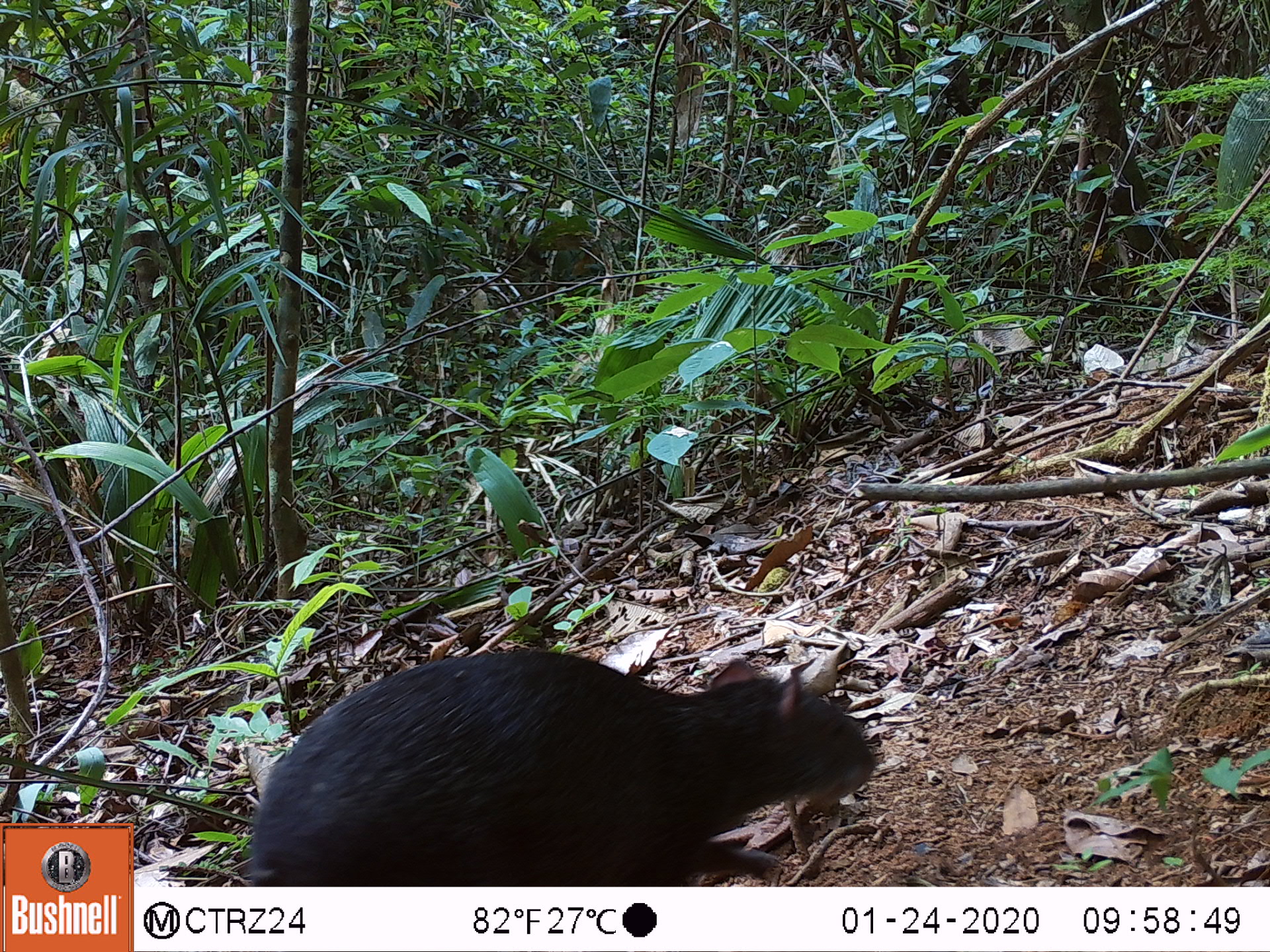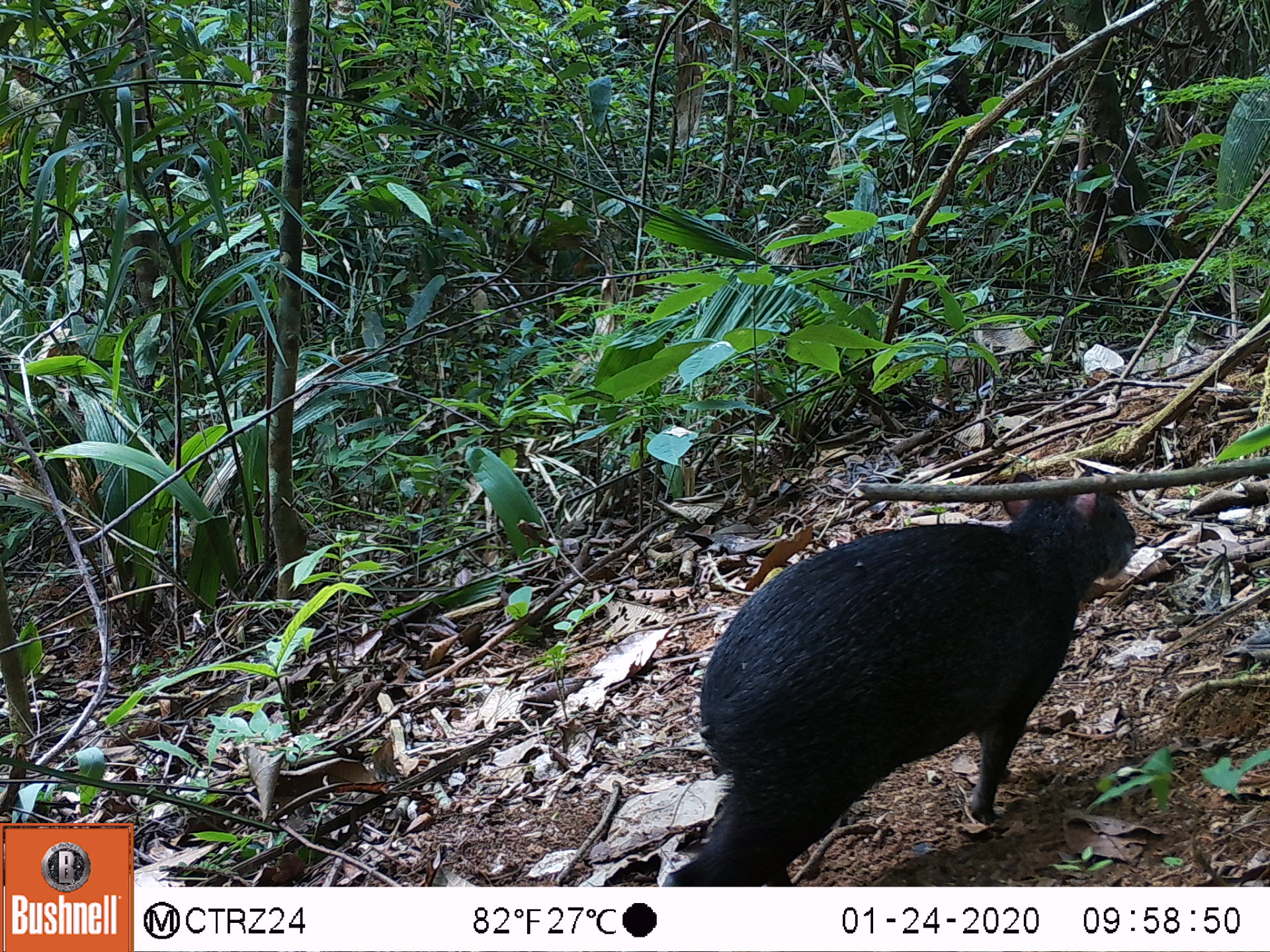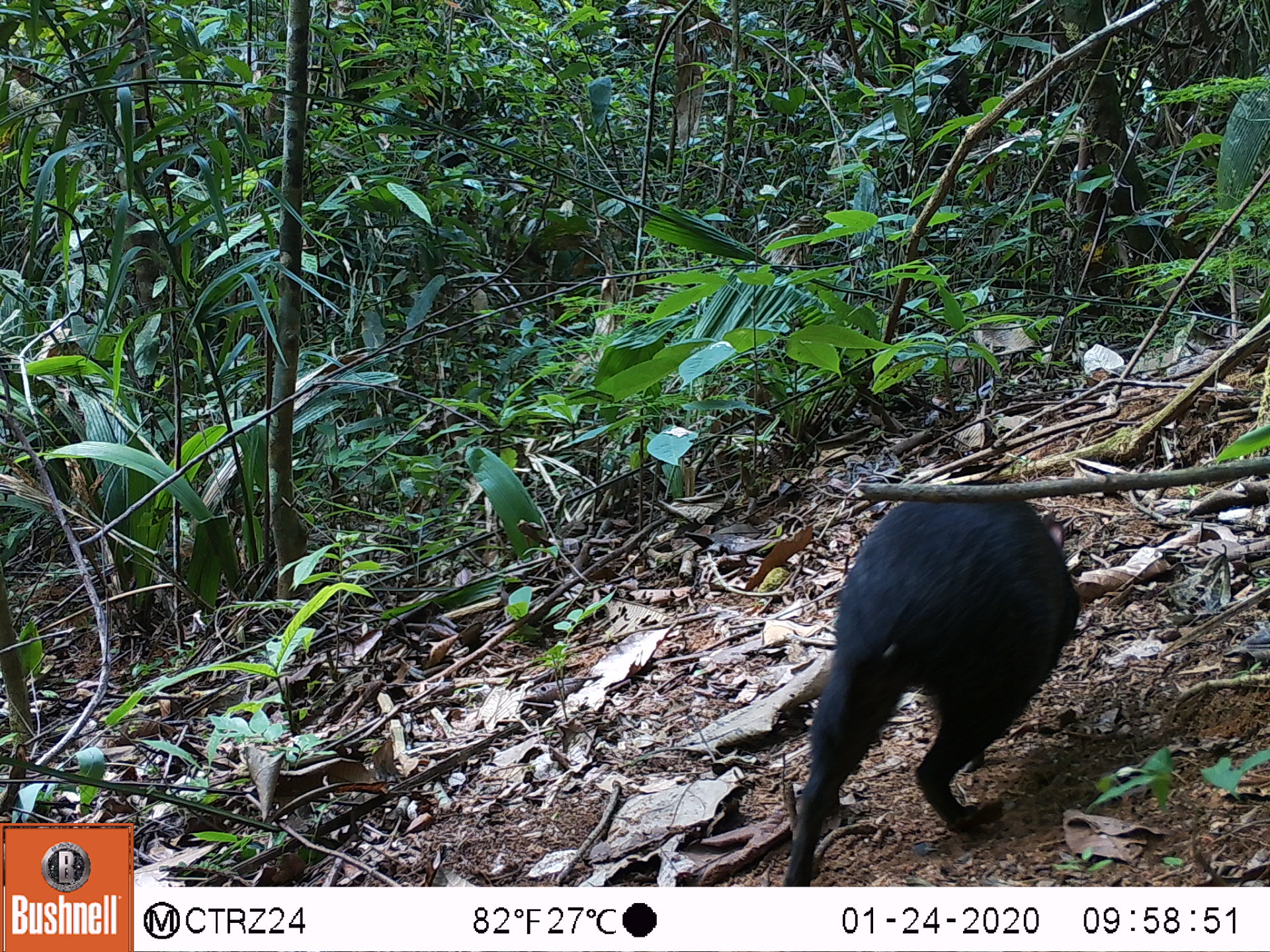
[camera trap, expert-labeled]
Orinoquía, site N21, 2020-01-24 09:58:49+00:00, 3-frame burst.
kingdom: Animalia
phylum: Chordata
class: Mammalia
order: Rodentia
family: Dasyproctidae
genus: Dasyprocta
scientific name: Dasyprocta fuliginosa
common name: black agouti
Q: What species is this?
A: Black agouti (Dasyprocta fuliginosa).